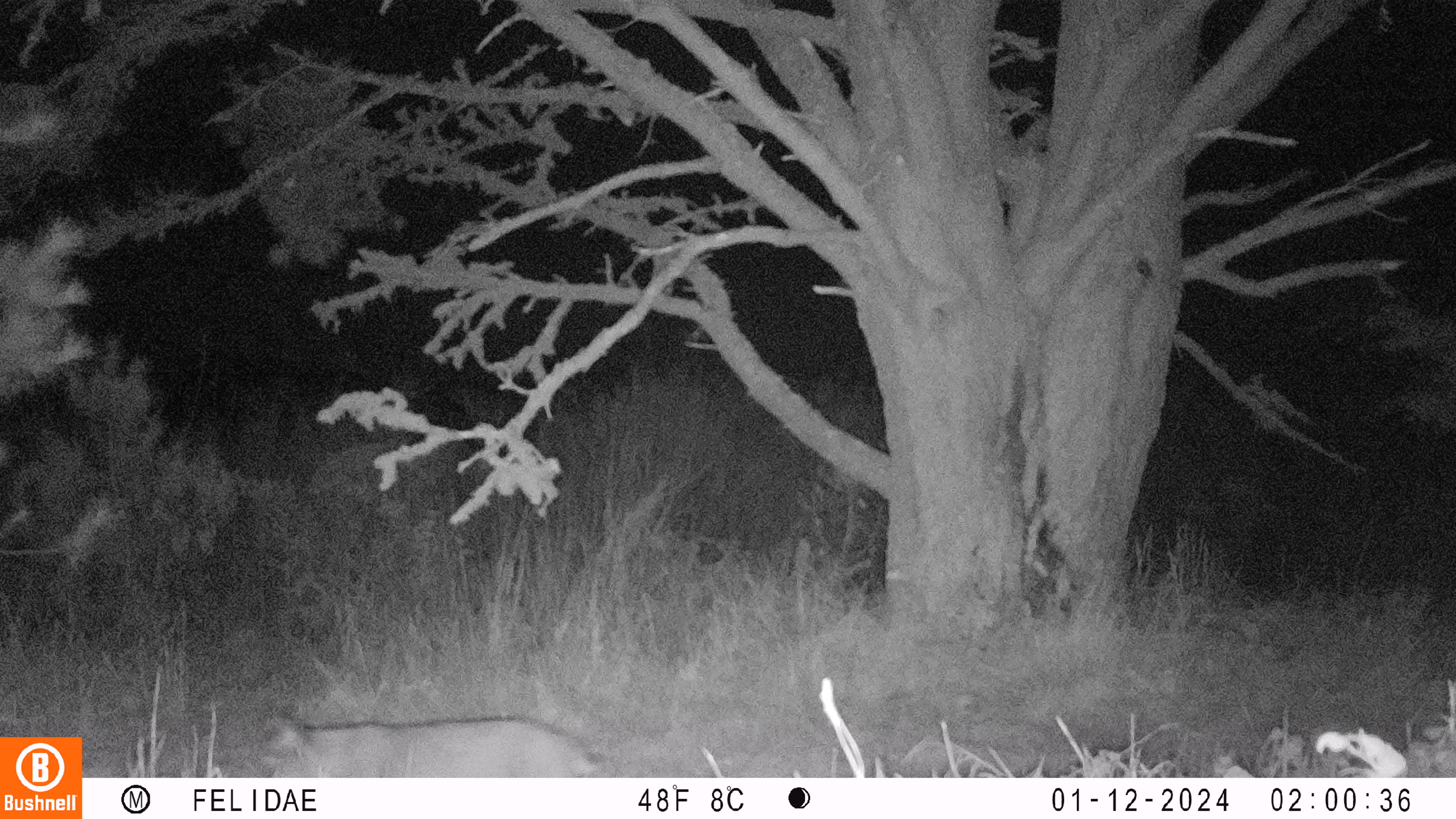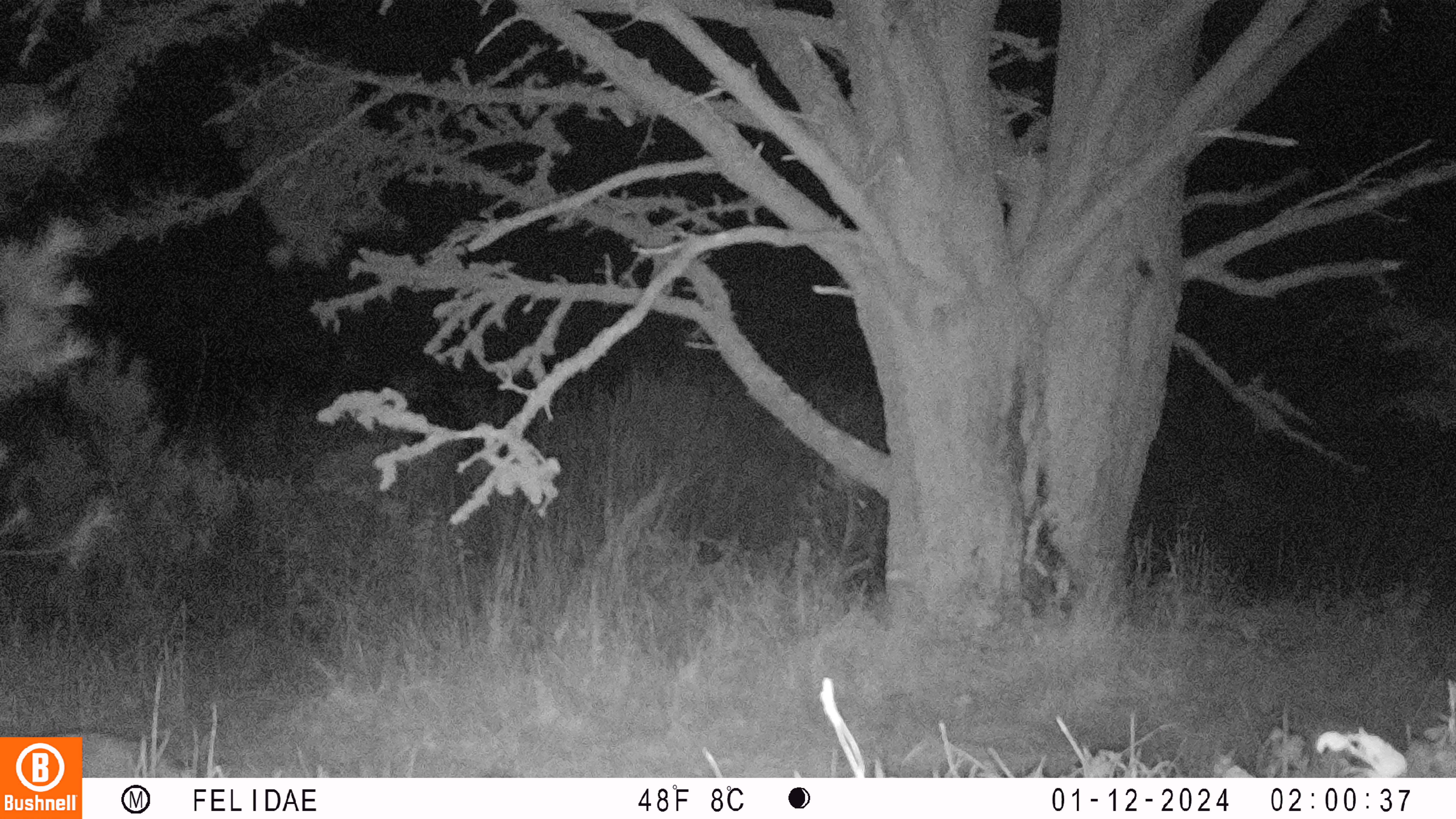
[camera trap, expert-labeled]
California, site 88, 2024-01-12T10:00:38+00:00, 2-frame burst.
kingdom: Animalia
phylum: Chordata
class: Mammalia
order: Carnivora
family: Felidae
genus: Lynx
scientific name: Lynx rufus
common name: bobcat